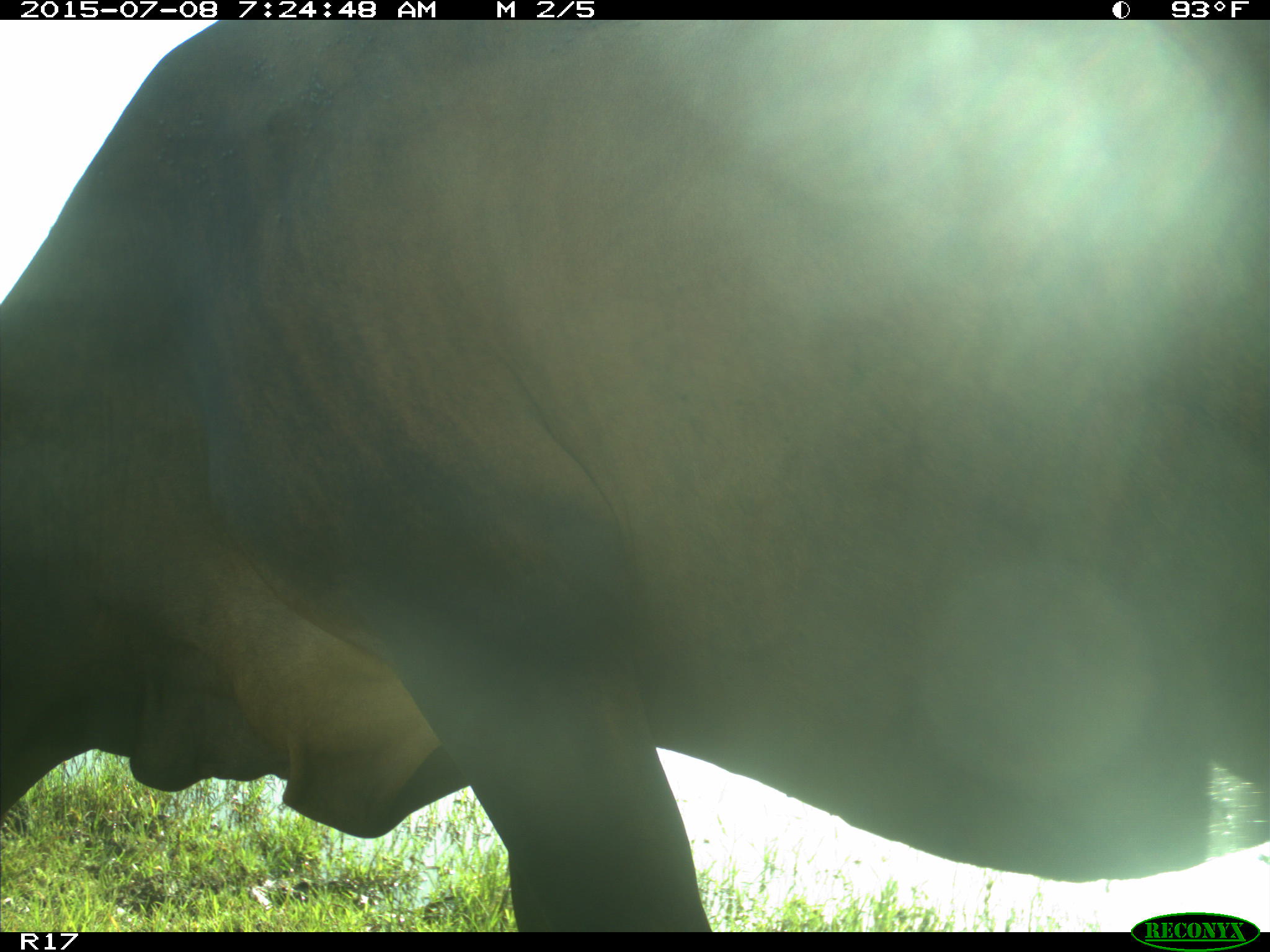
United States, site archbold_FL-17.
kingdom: Animalia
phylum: Chordata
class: Mammalia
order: Artiodactyla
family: Bovidae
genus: Bos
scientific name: Bos taurus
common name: domestic cow